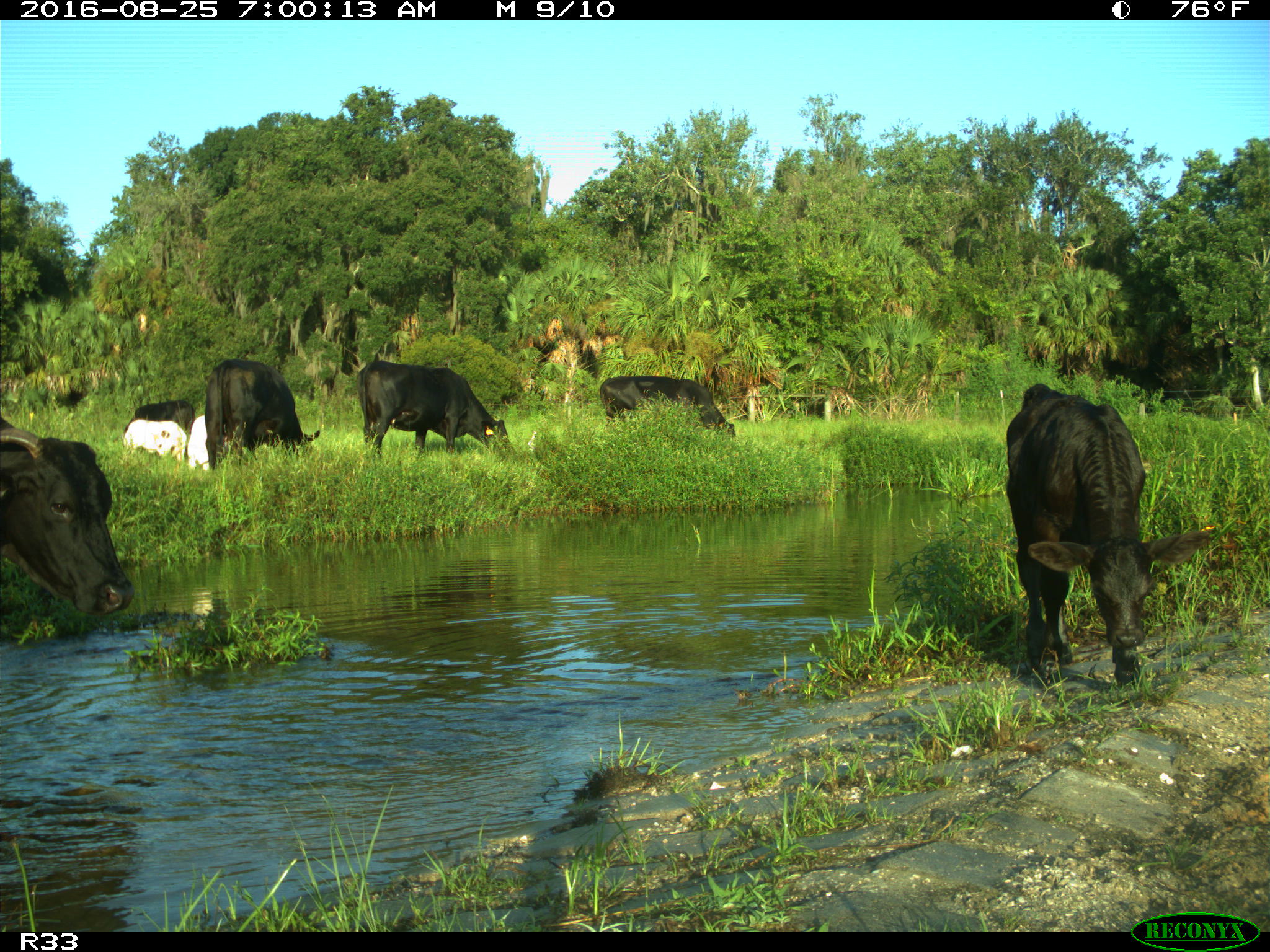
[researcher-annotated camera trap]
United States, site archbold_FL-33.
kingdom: Animalia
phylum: Chordata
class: Mammalia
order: Artiodactyla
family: Bovidae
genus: Bos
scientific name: Bos taurus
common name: domestic cow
Bos taurus (domestic cow).